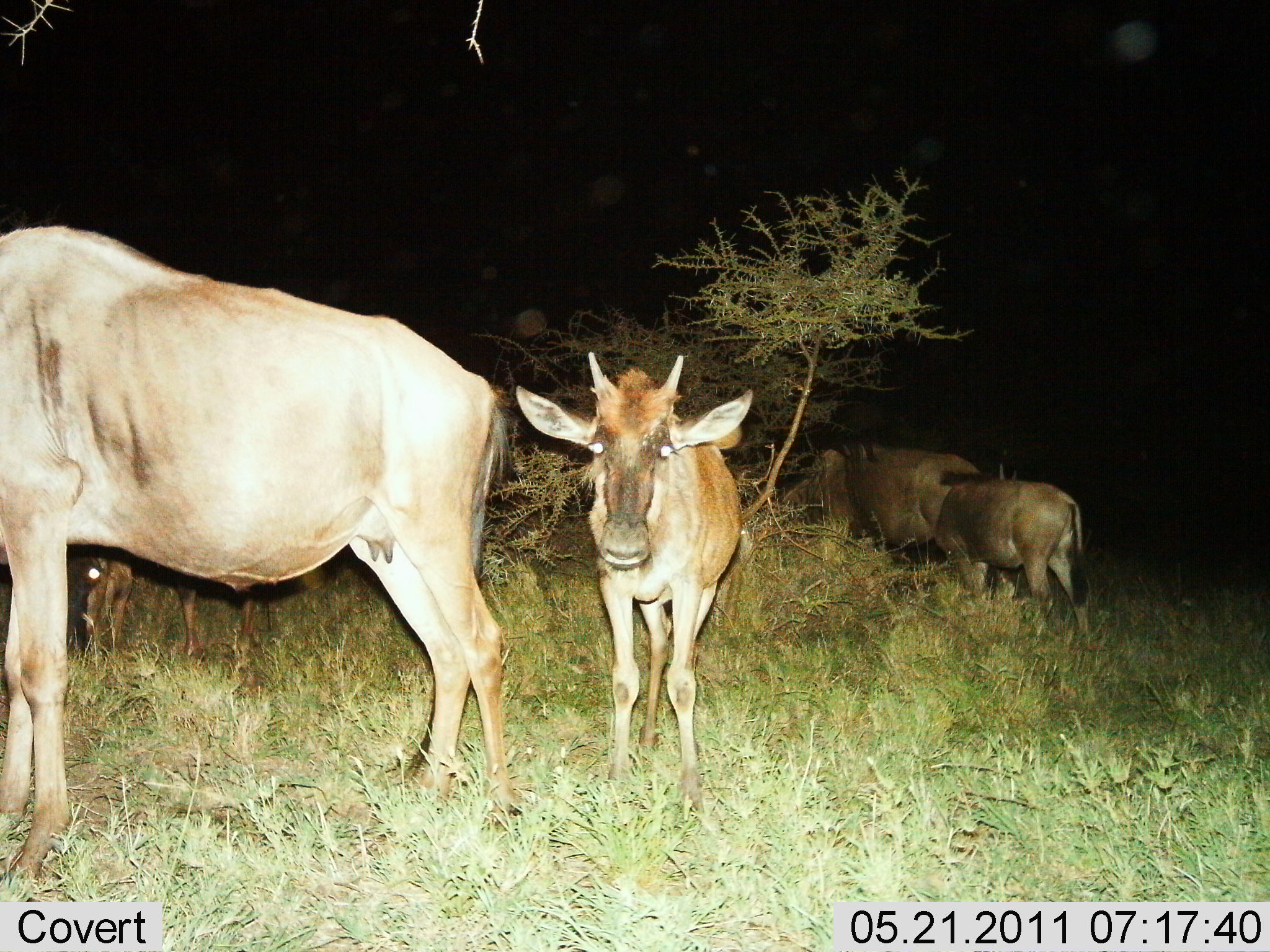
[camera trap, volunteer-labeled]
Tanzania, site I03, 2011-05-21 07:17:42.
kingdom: Animalia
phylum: Chordata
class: Mammalia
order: Artiodactyla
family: Bovidae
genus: Connochaetes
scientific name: Connochaetes taurinus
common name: blue wildebeest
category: wildebeest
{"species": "wildebeest (blue wildebeest) (Connochaetes taurinus)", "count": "5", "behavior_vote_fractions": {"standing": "100%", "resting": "0%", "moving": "40%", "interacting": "0%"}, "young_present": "0%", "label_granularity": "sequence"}